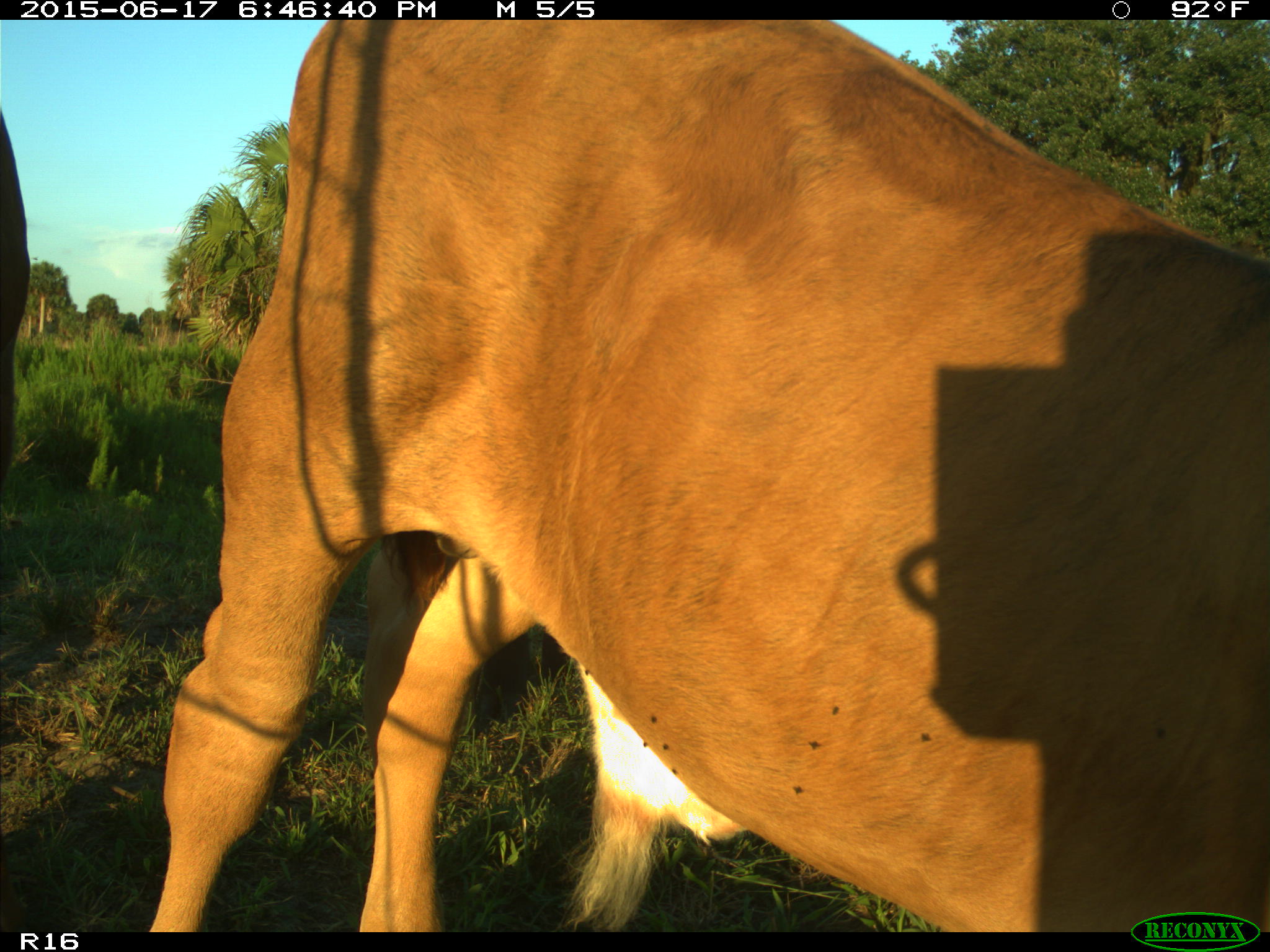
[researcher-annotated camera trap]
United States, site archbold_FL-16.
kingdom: Animalia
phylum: Chordata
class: Mammalia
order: Artiodactyla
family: Bovidae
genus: Bos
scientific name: Bos taurus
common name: domestic cow